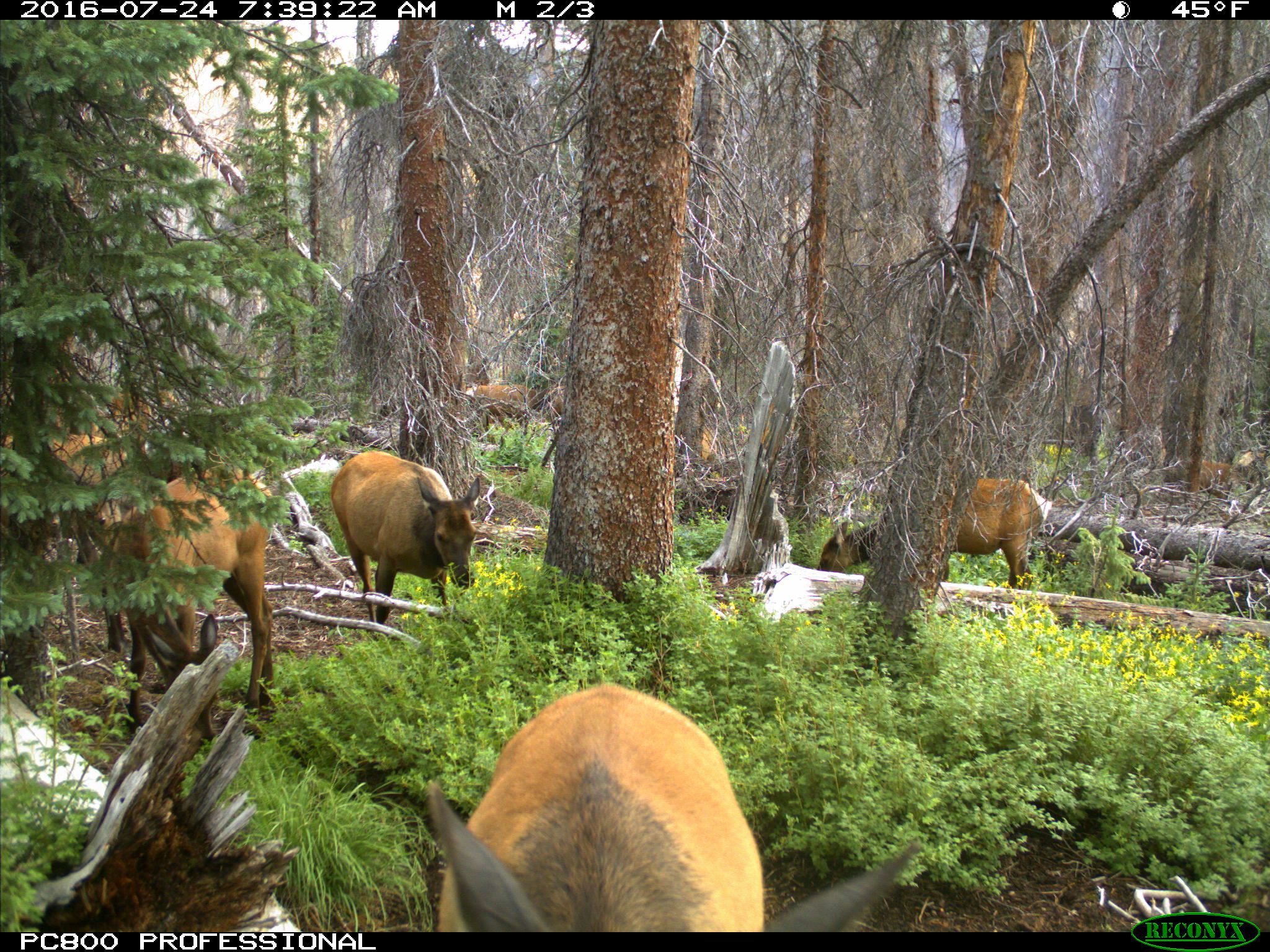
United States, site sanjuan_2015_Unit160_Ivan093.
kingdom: Animalia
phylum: Chordata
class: Mammalia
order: Artiodactyla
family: Cervidae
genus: Cervus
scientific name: Cervus elaphus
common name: red deer